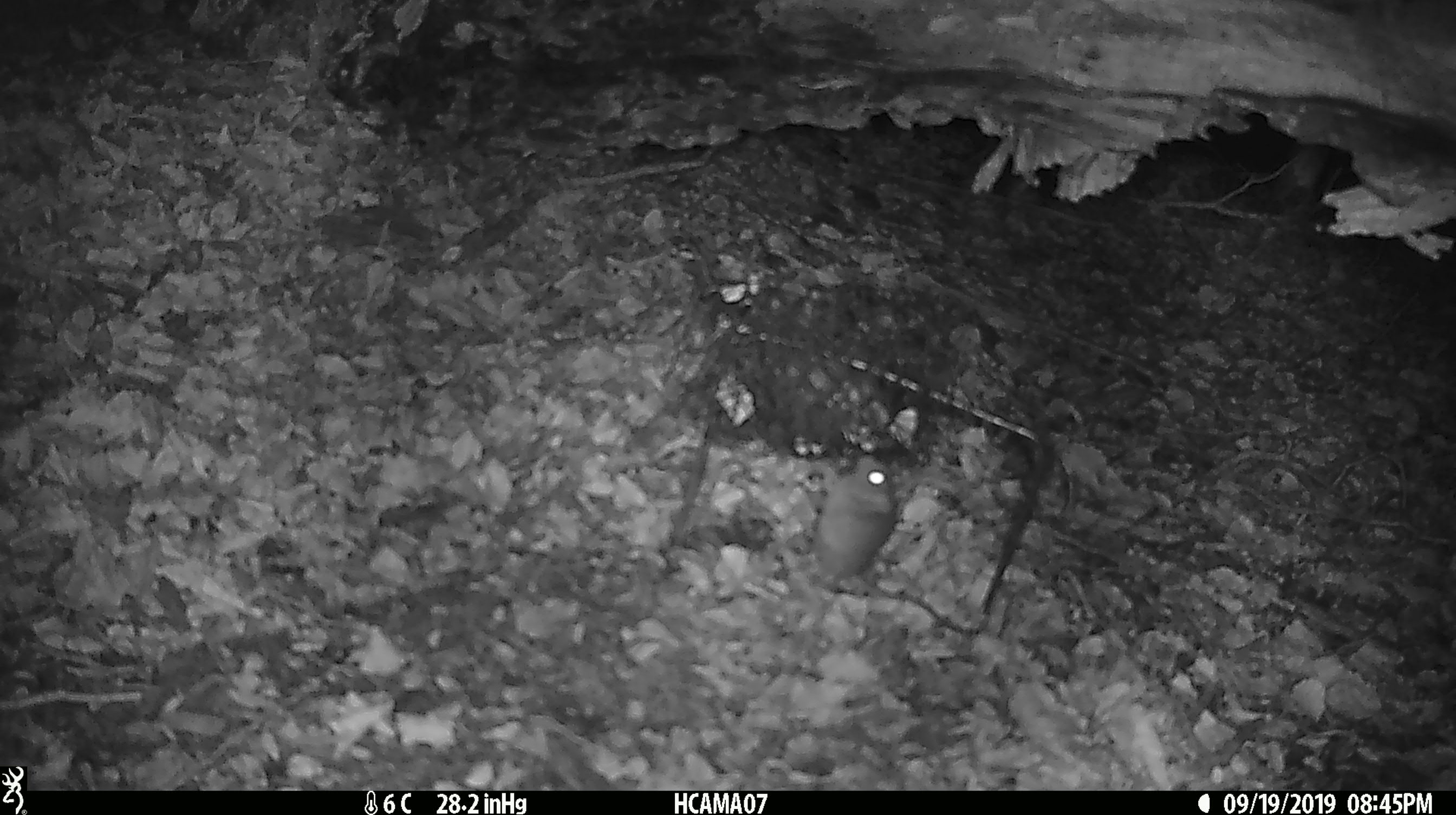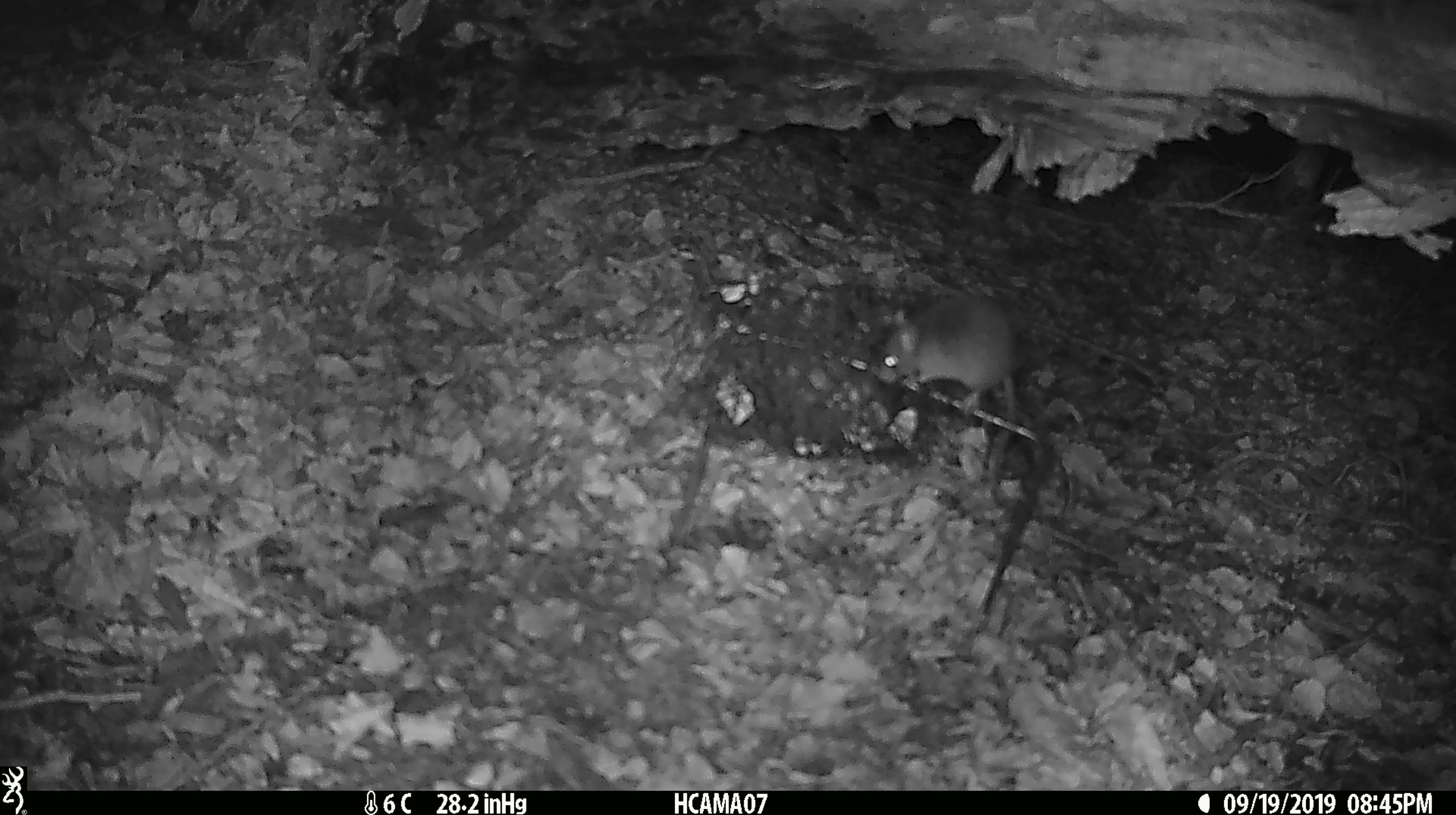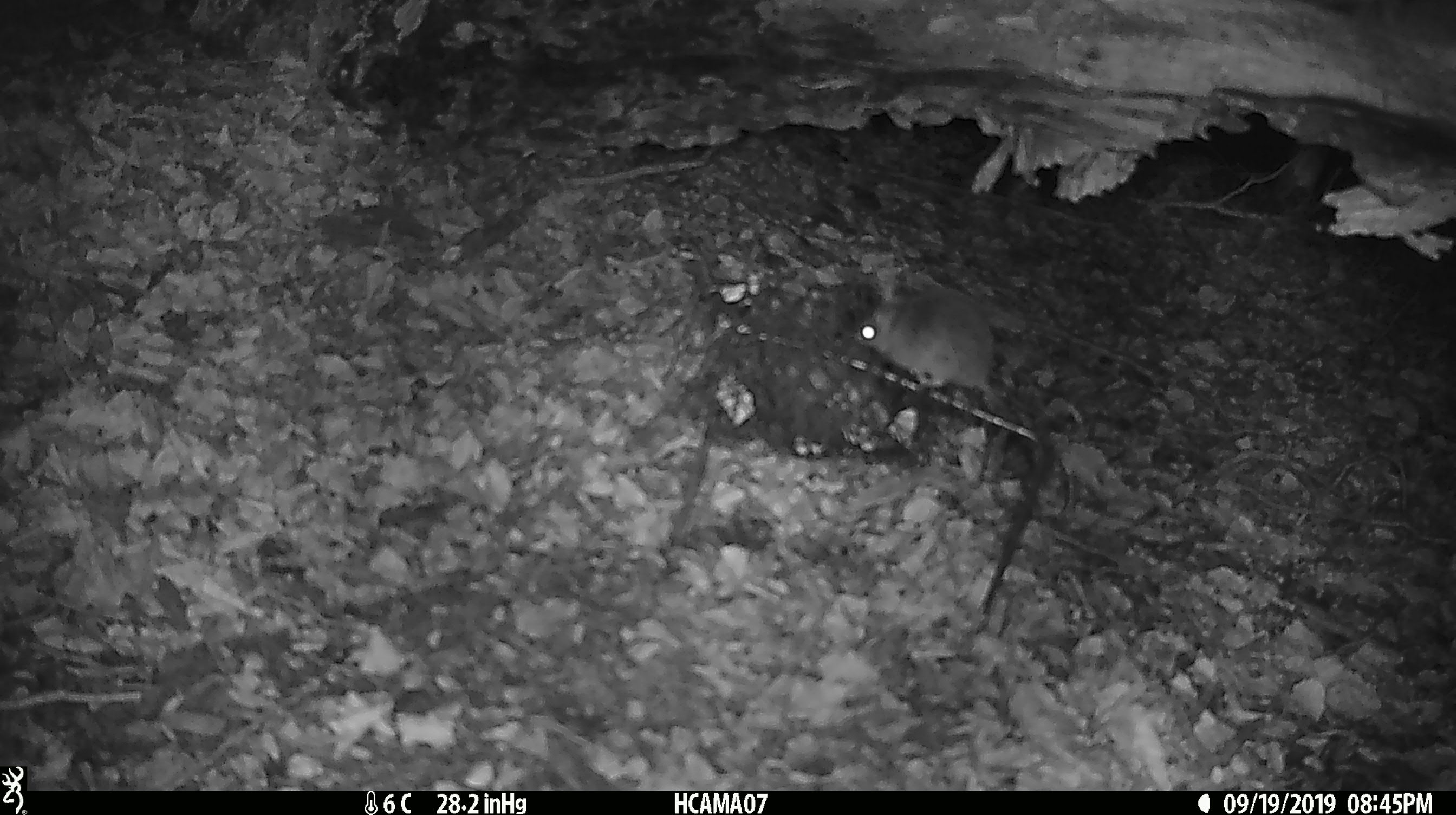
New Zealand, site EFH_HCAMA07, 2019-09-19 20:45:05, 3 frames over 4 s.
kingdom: Animalia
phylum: Chordata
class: Mammalia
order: Rodentia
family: Muridae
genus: Mus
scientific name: Mus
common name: mouse